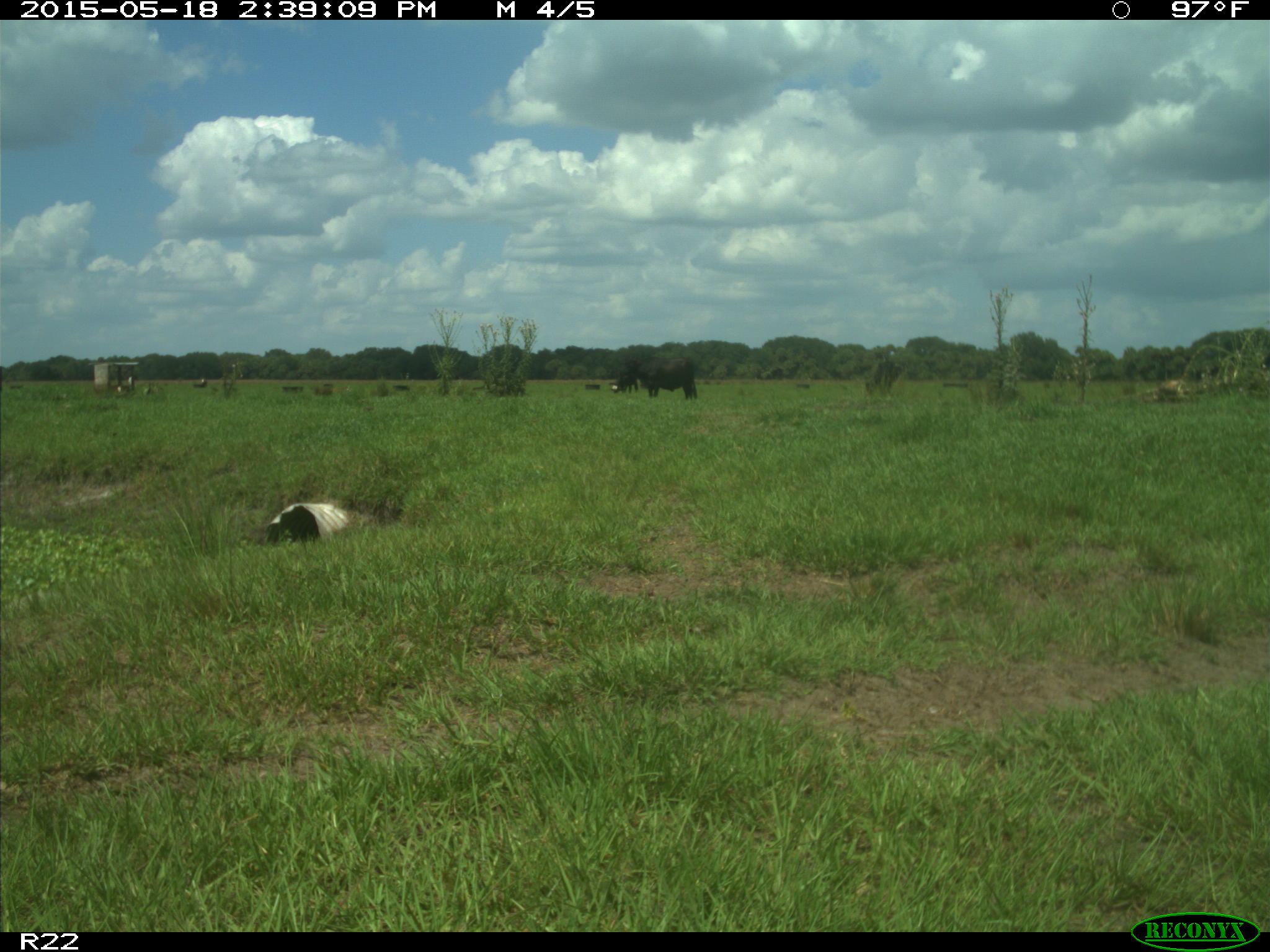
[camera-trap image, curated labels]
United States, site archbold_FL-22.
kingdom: Animalia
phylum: Chordata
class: Mammalia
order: Artiodactyla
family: Bovidae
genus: Bos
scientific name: Bos taurus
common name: domestic cow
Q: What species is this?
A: Bos taurus (domestic cow).